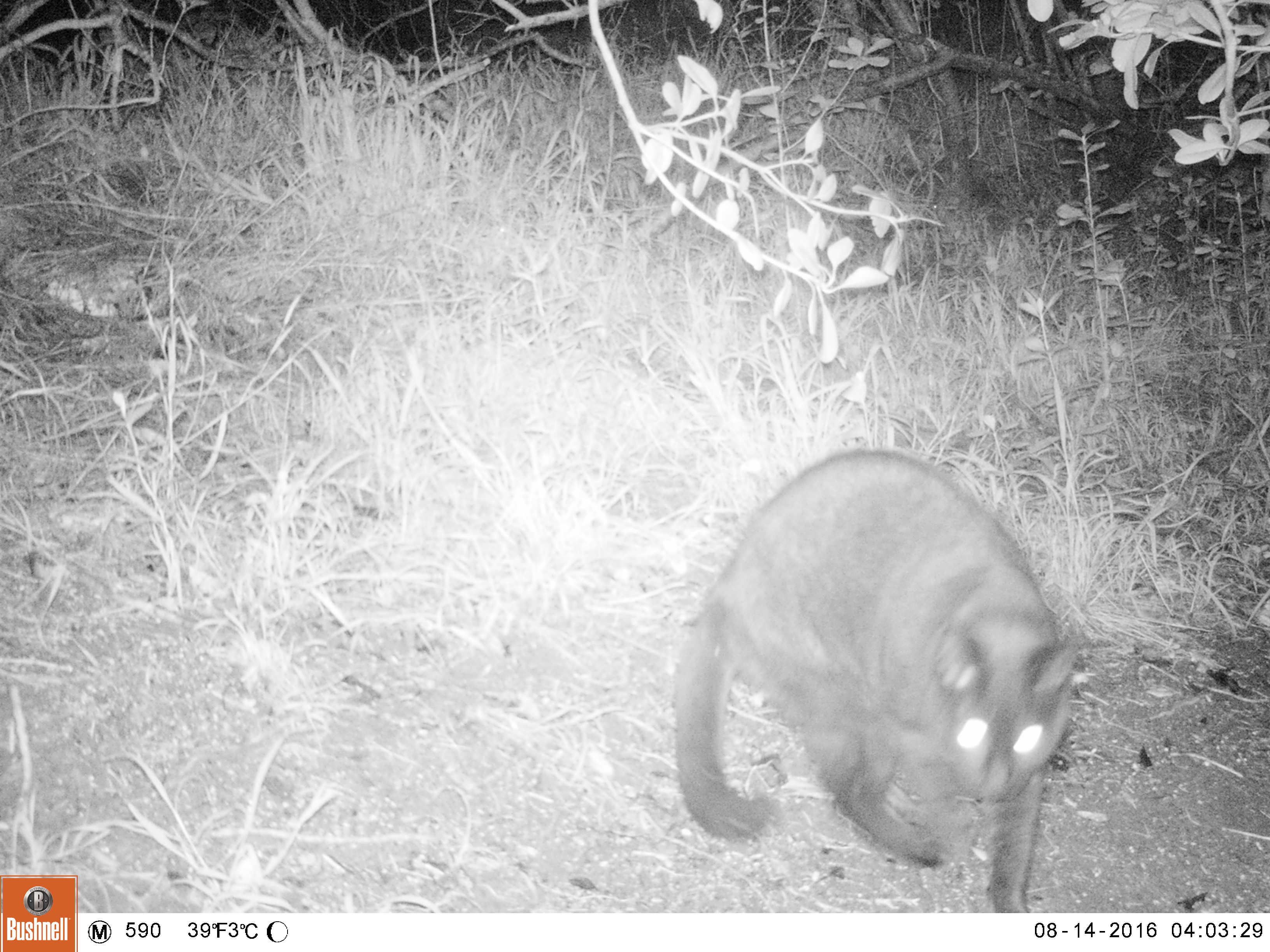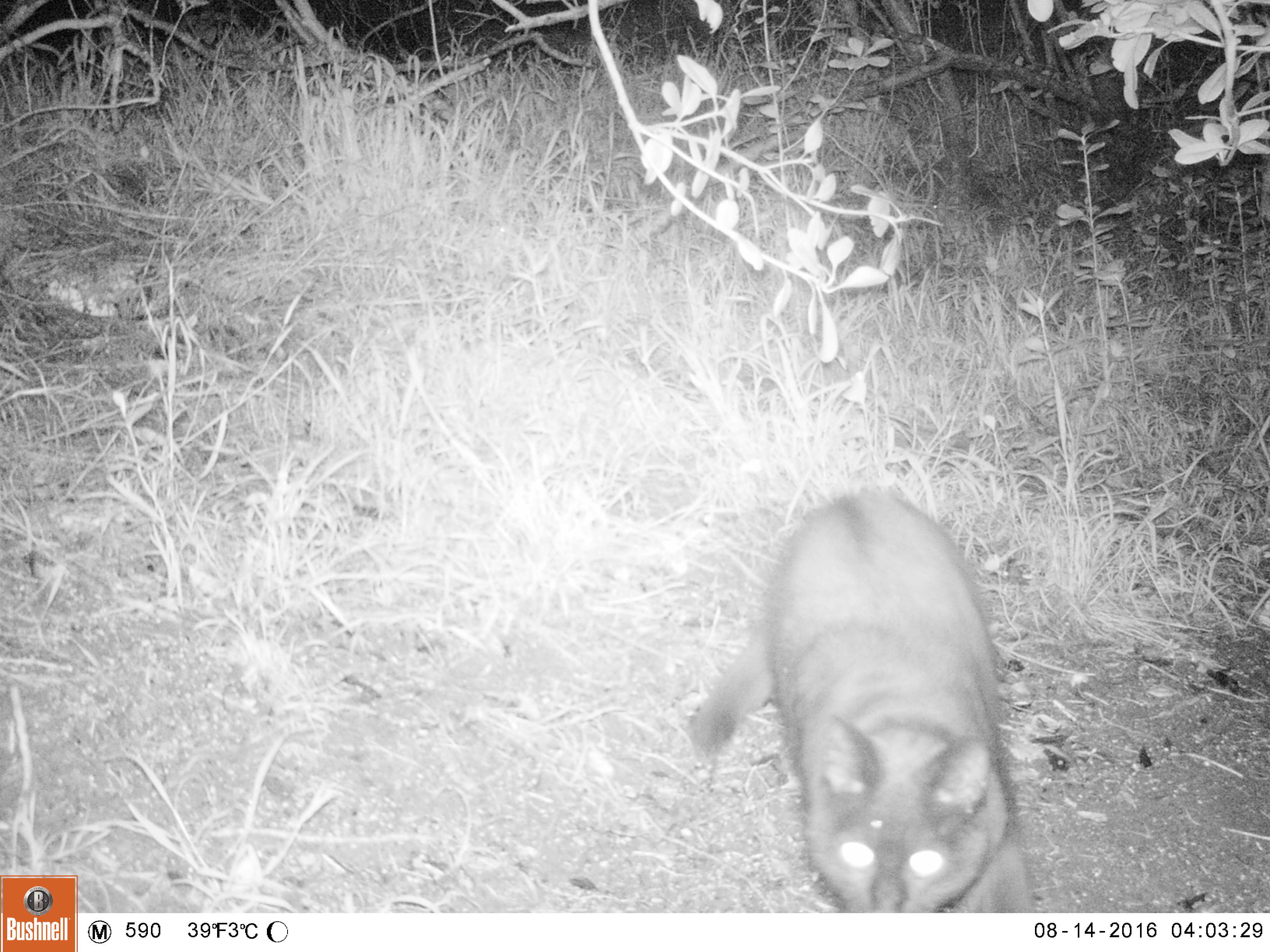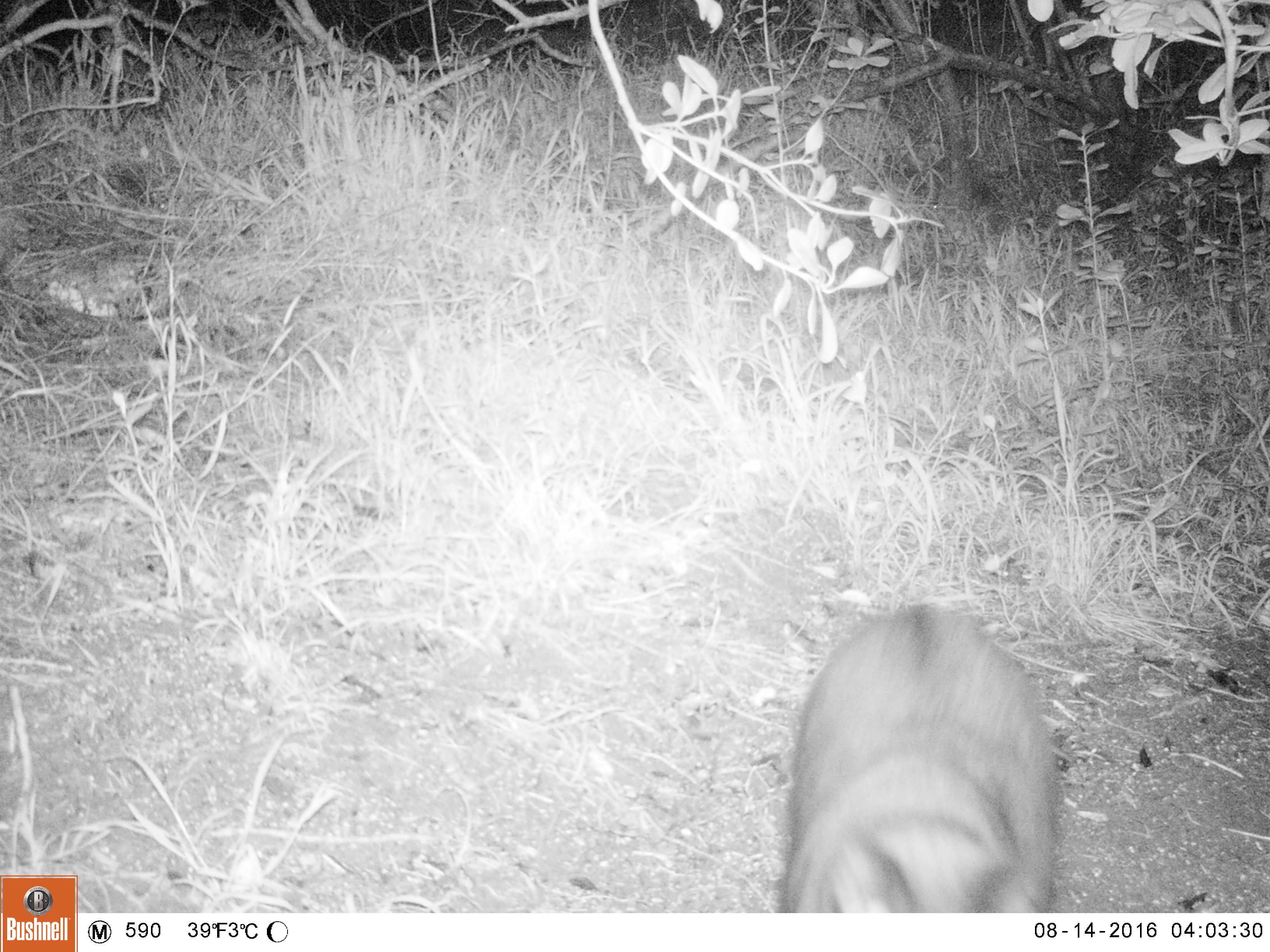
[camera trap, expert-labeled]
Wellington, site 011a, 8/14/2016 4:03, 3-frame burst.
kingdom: Animalia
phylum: Chordata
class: Mammalia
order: Carnivora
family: Felidae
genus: Felis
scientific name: Felis catus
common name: cat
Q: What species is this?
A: Cat (Felis catus).